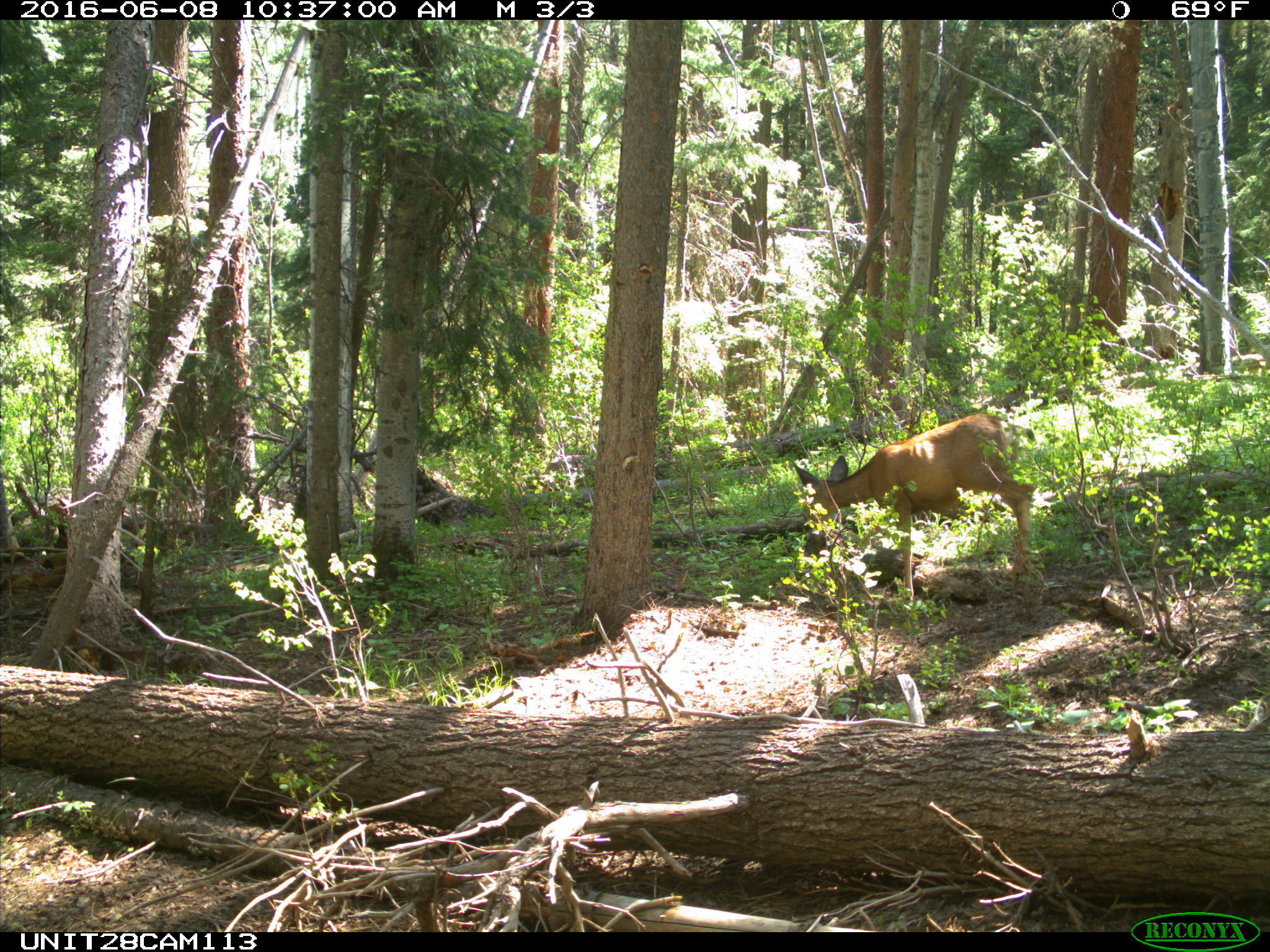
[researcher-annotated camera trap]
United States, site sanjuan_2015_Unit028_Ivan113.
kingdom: Animalia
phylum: Chordata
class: Mammalia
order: Artiodactyla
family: Cervidae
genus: Odocoileus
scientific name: Odocoileus hemionus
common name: mule deer